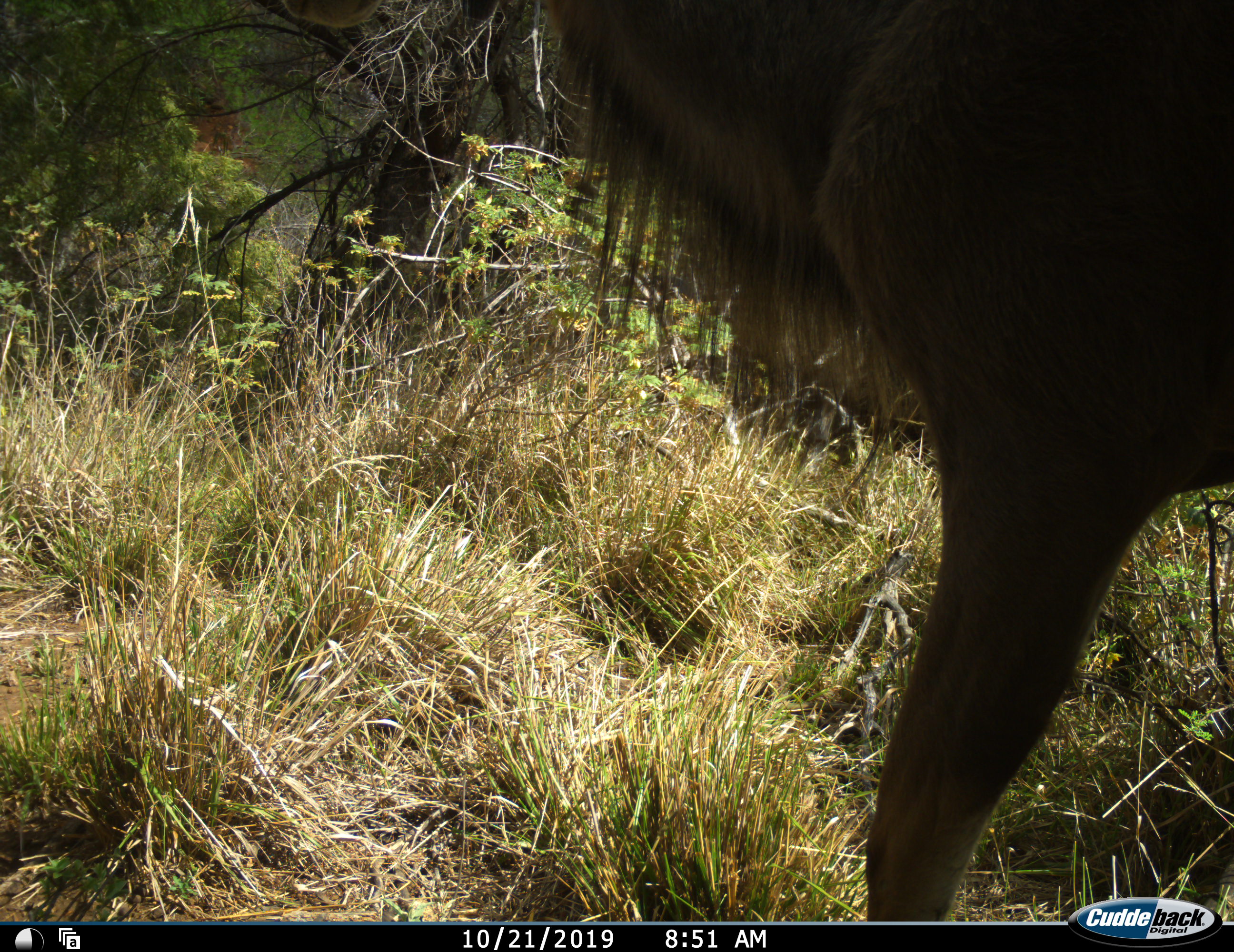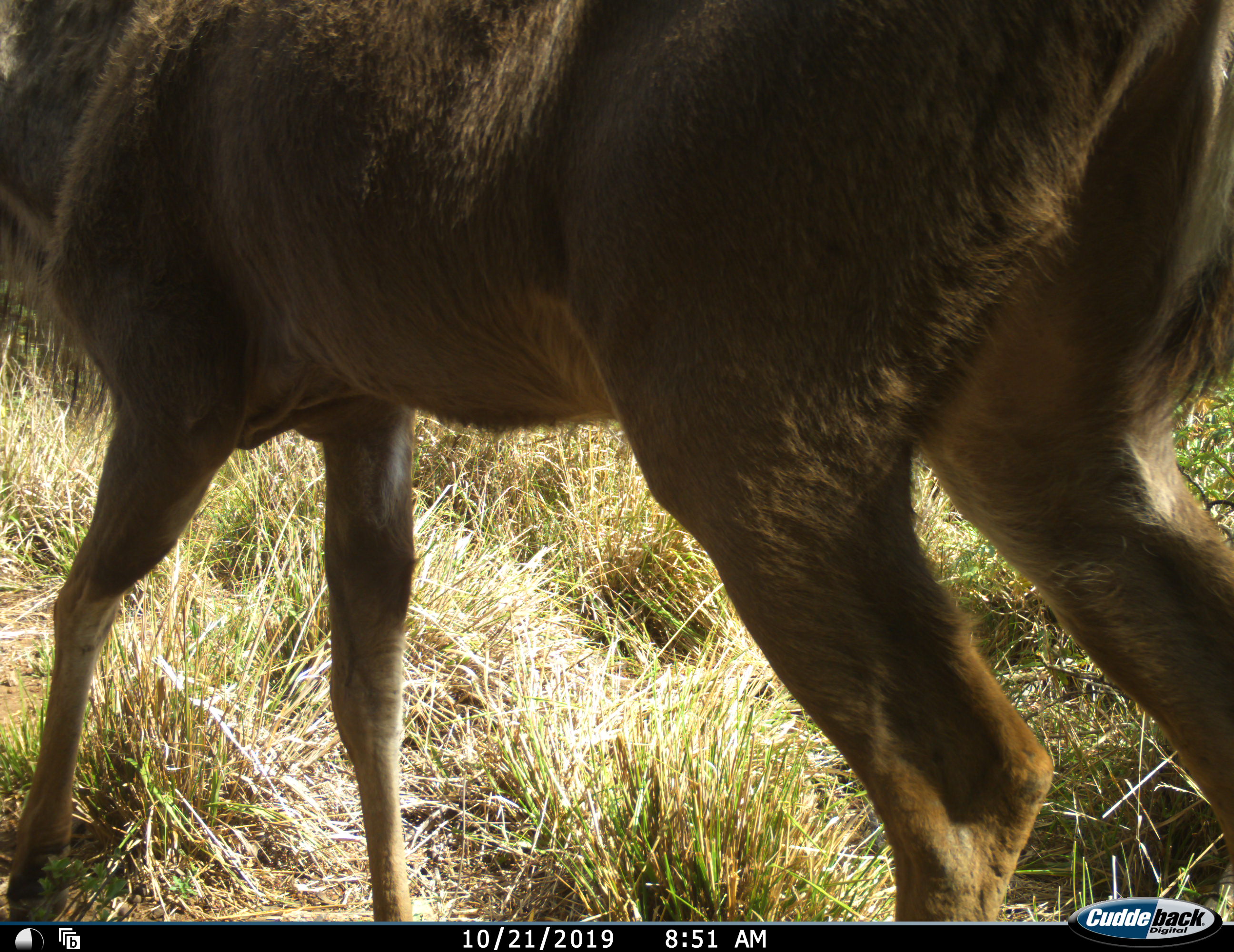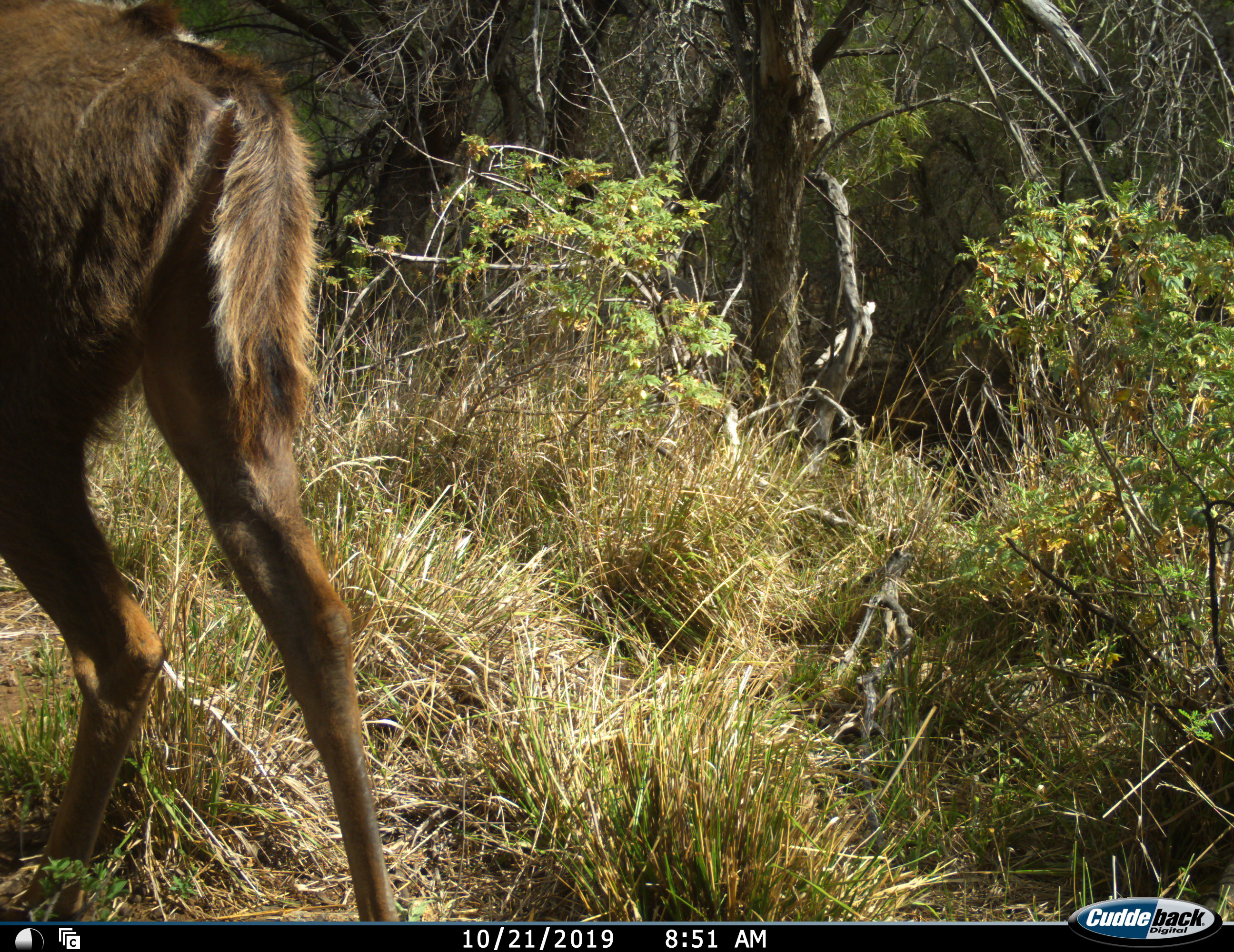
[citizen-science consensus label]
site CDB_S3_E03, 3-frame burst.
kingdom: Animalia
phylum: Chordata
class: Mammalia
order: Artiodactyla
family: Bovidae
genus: Tragelaphus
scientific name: Tragelaphus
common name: kudu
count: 1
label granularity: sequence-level